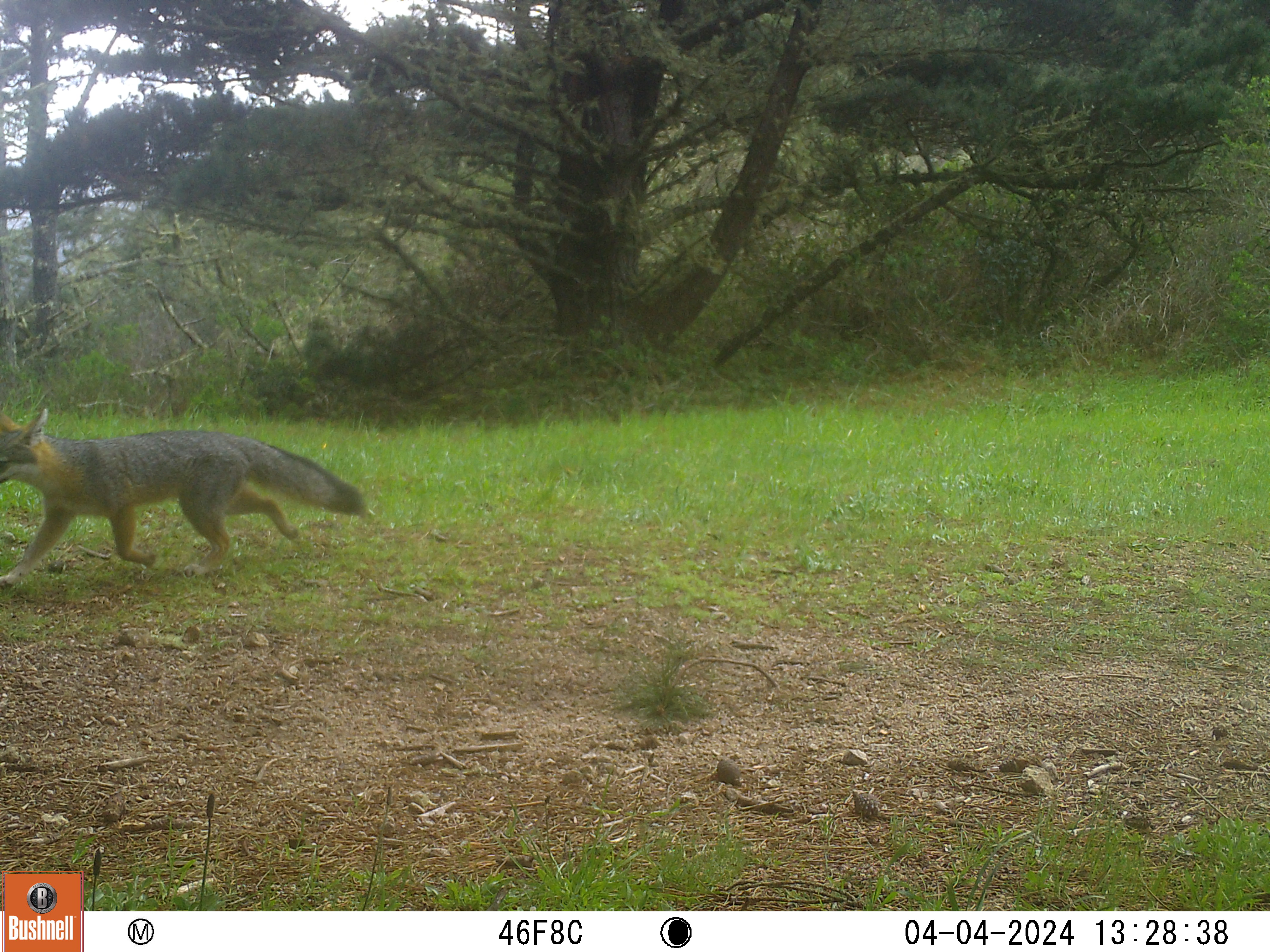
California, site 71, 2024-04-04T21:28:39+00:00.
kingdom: Animalia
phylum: Chordata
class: Mammalia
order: Carnivora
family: Canidae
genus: Urocyon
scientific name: Urocyon cinereoargenteus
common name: gray fox